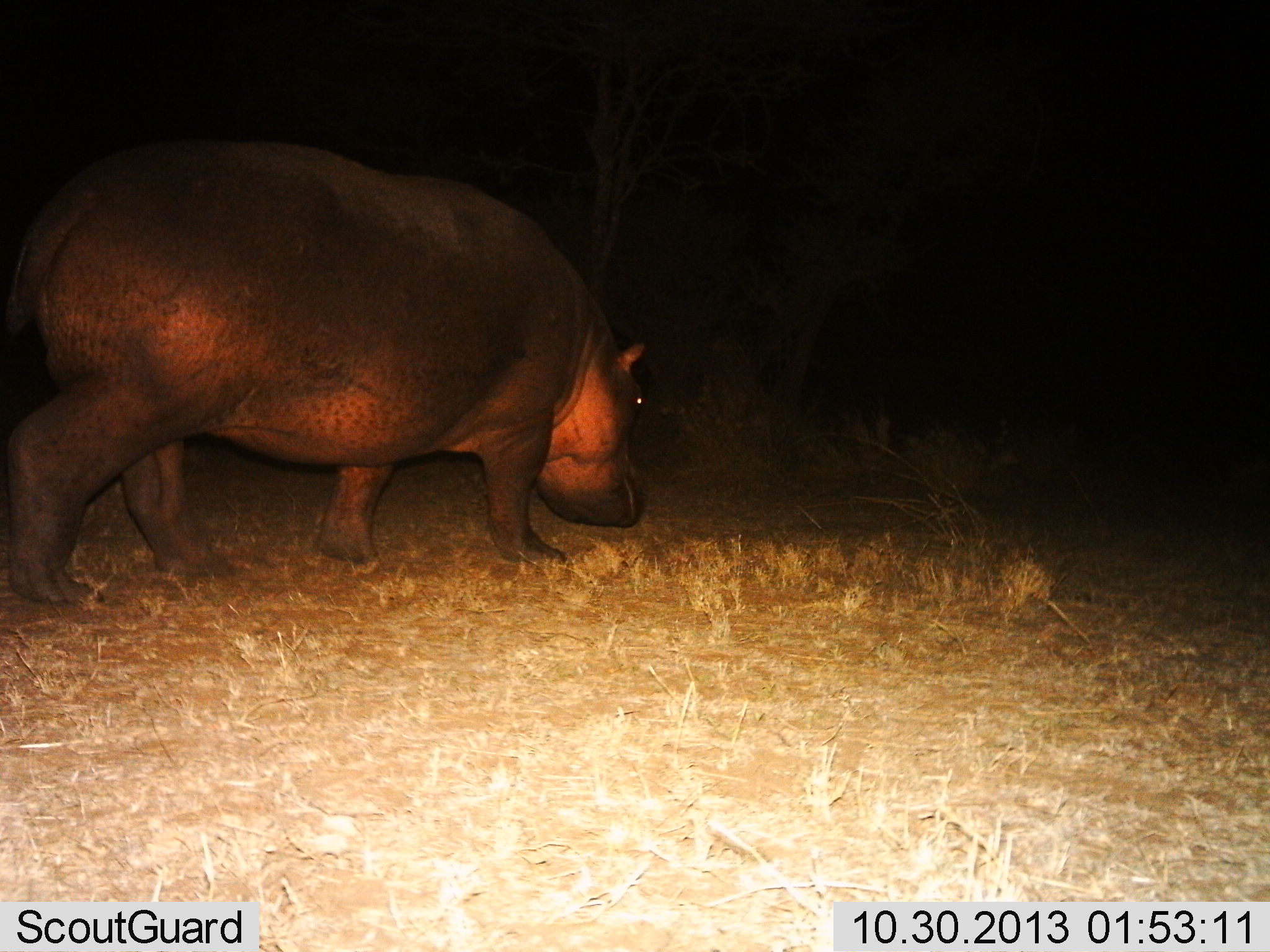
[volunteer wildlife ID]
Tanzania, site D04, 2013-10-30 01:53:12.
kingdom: Animalia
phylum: Chordata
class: Mammalia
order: Artiodactyla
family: Hippopotamidae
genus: Hippopotamus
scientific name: Hippopotamus amphibius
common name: hippopotamus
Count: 1.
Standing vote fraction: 20%.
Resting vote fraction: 0%.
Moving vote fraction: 60%.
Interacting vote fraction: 0%.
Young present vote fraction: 0%.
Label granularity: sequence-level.